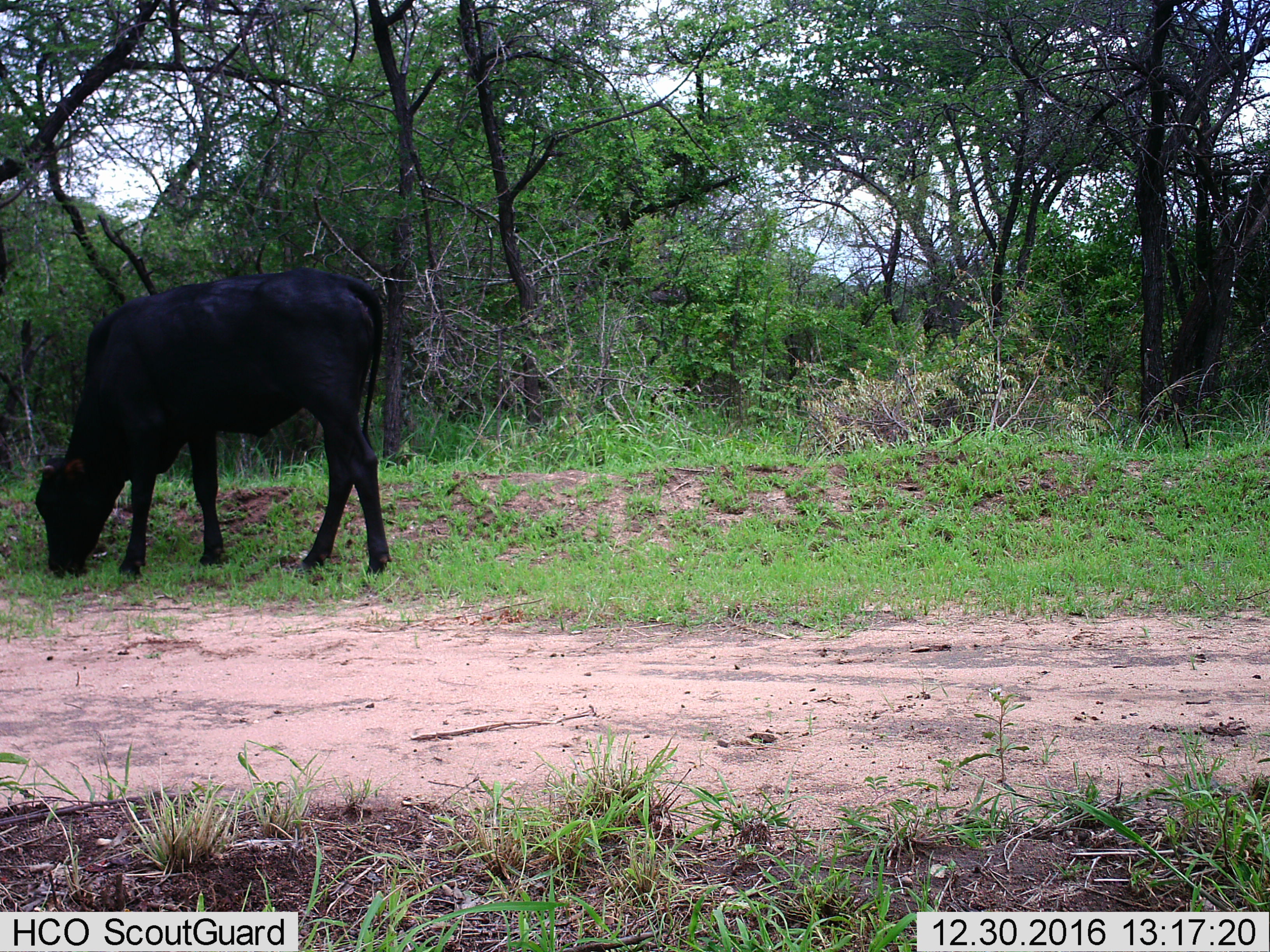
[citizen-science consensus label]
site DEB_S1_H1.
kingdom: Animalia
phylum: Chordata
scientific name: Vertebrata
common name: domestic animal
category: domesticanimal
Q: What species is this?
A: Domesticanimal (domestic animal) (Vertebrata).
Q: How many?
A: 1.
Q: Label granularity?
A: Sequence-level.